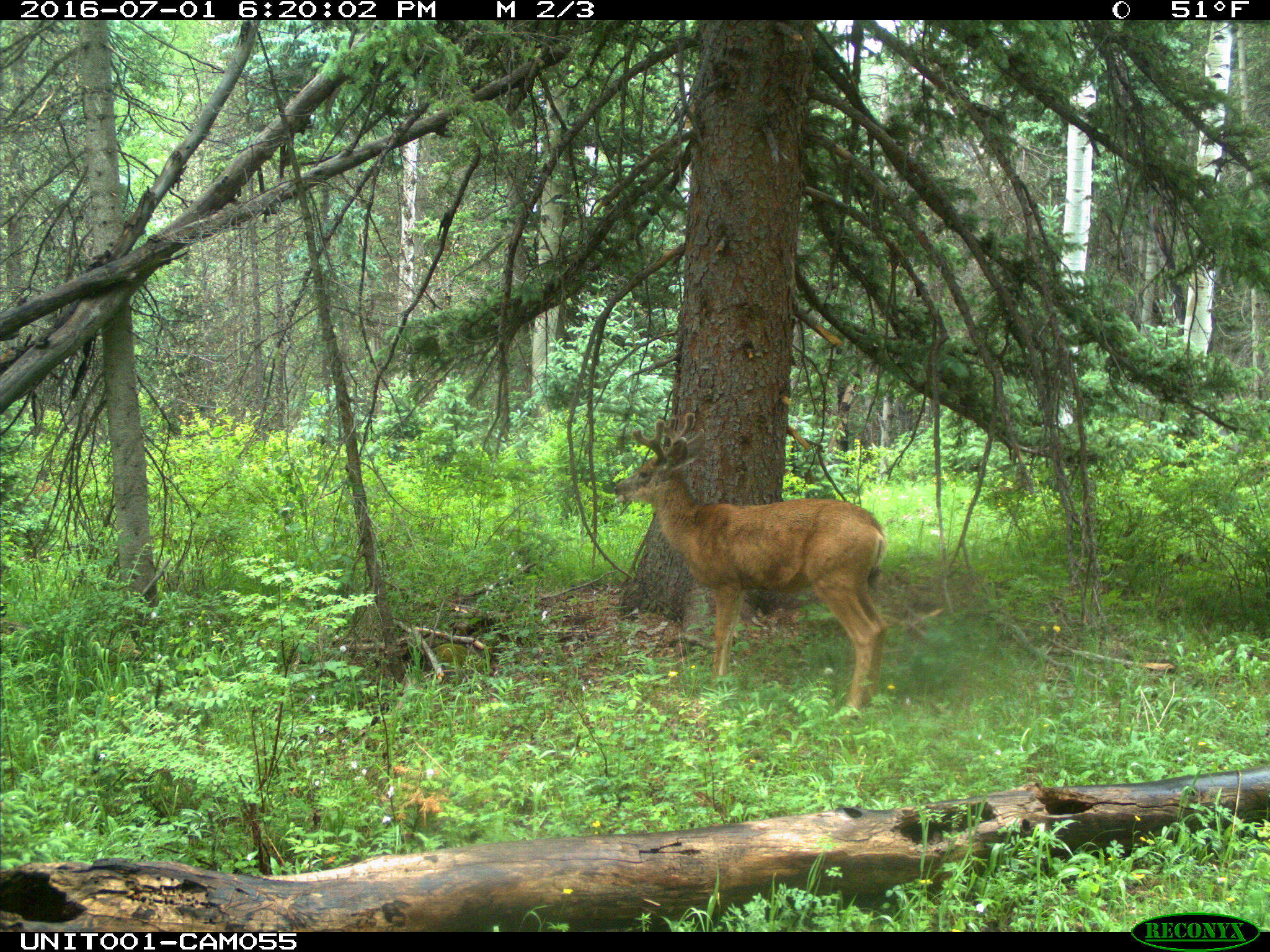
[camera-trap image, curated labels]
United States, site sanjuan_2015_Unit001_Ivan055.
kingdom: Animalia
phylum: Chordata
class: Mammalia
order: Artiodactyla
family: Cervidae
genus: Odocoileus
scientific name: Odocoileus hemionus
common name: mule deer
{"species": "Odocoileus hemionus (mule deer)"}